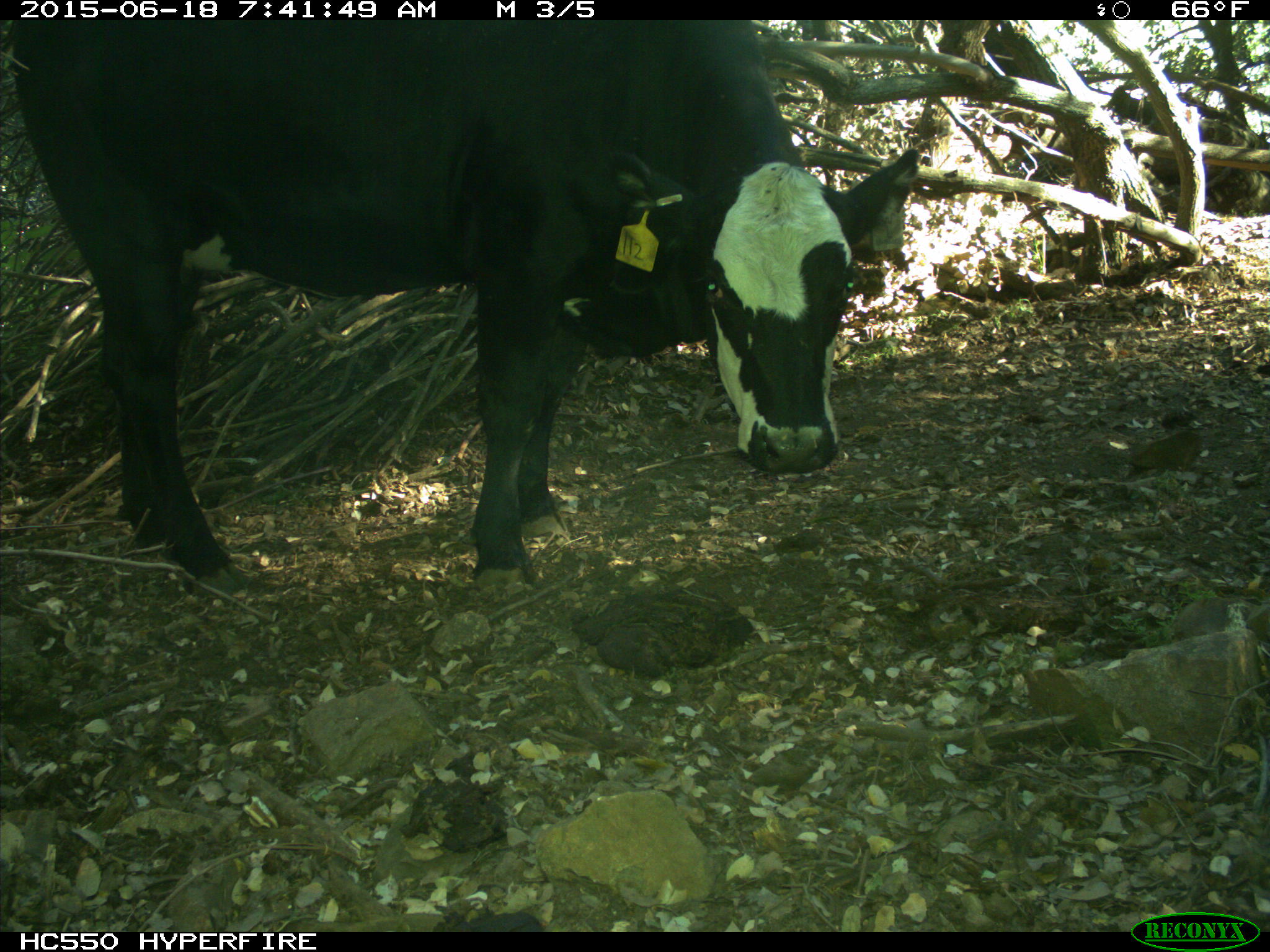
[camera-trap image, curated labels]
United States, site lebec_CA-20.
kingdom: Animalia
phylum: Chordata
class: Mammalia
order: Artiodactyla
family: Bovidae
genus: Bos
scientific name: Bos taurus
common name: domestic cow